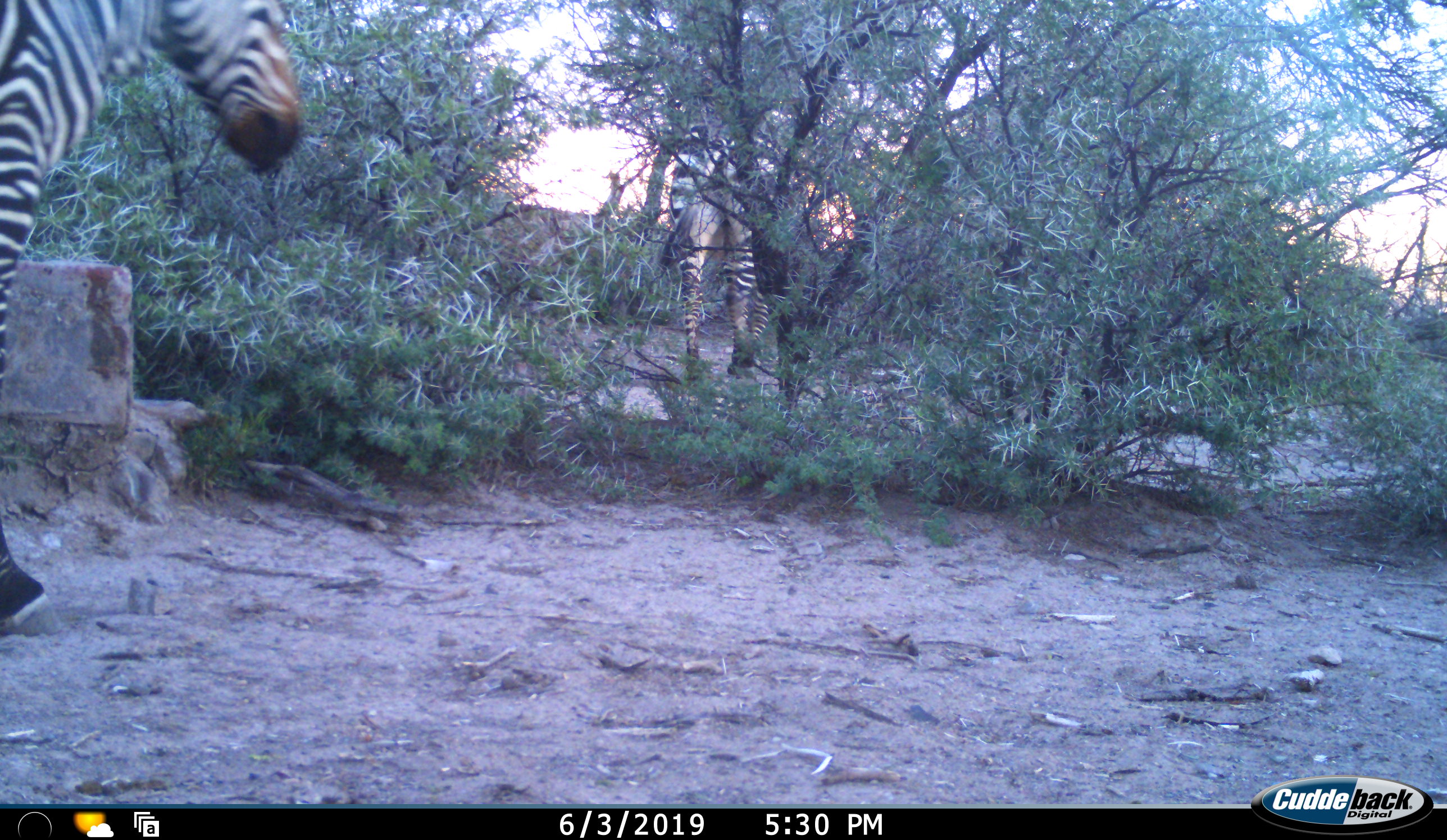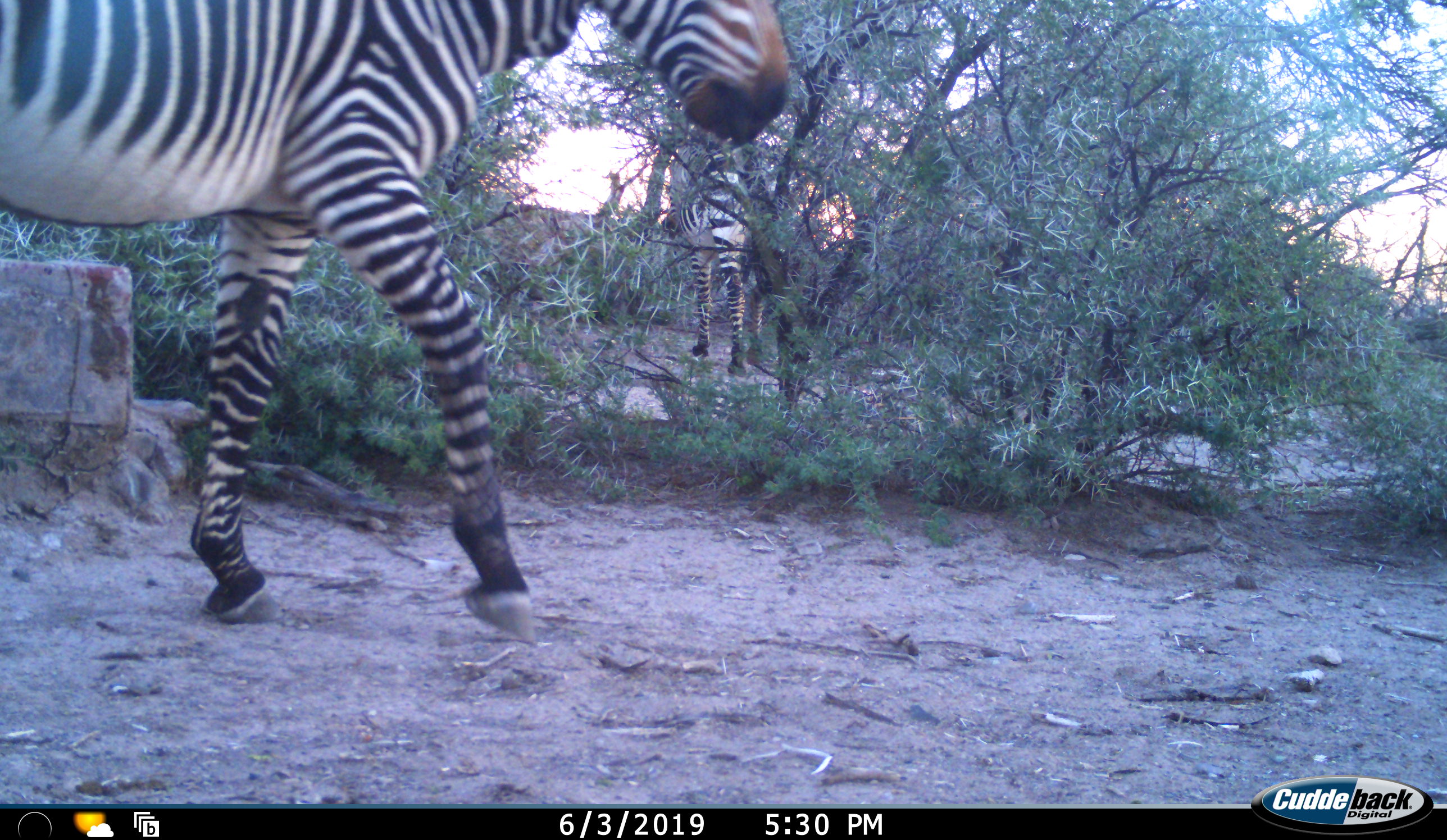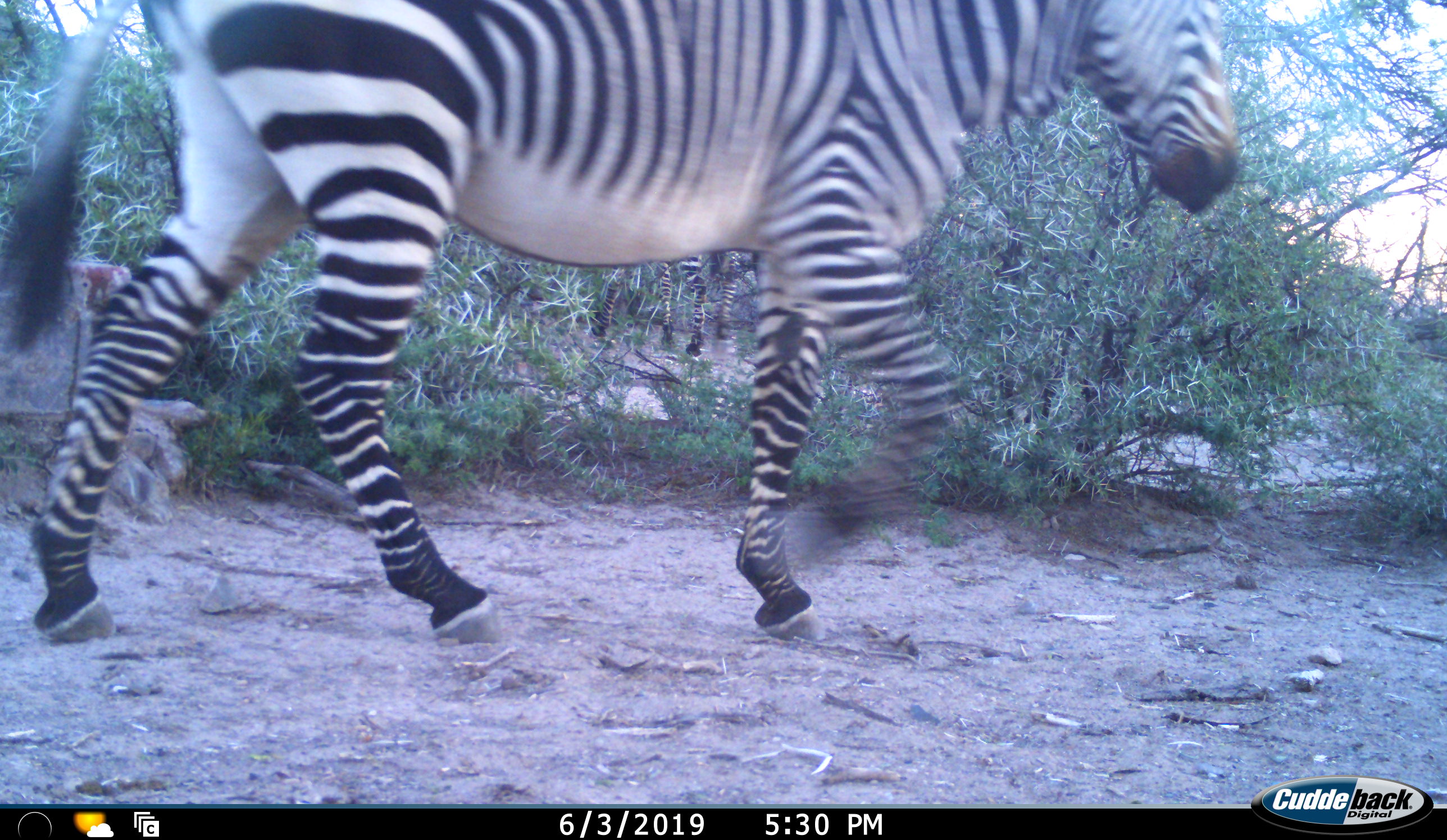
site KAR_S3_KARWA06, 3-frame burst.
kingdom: Animalia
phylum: Chordata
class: Mammalia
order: Perissodactyla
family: Equidae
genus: Equus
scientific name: Equus zebra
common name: mountain zebra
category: zebramountain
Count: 2.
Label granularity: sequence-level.